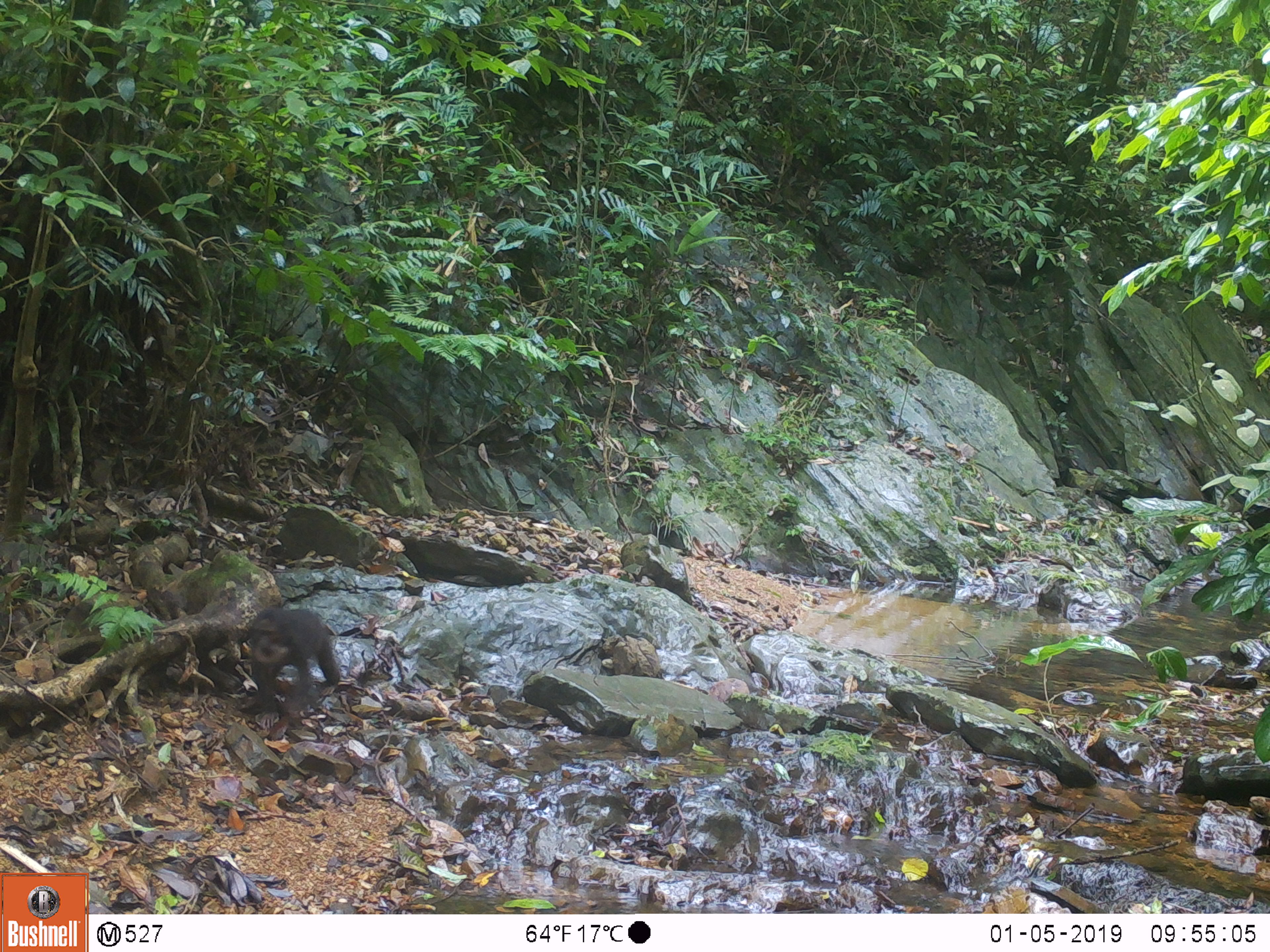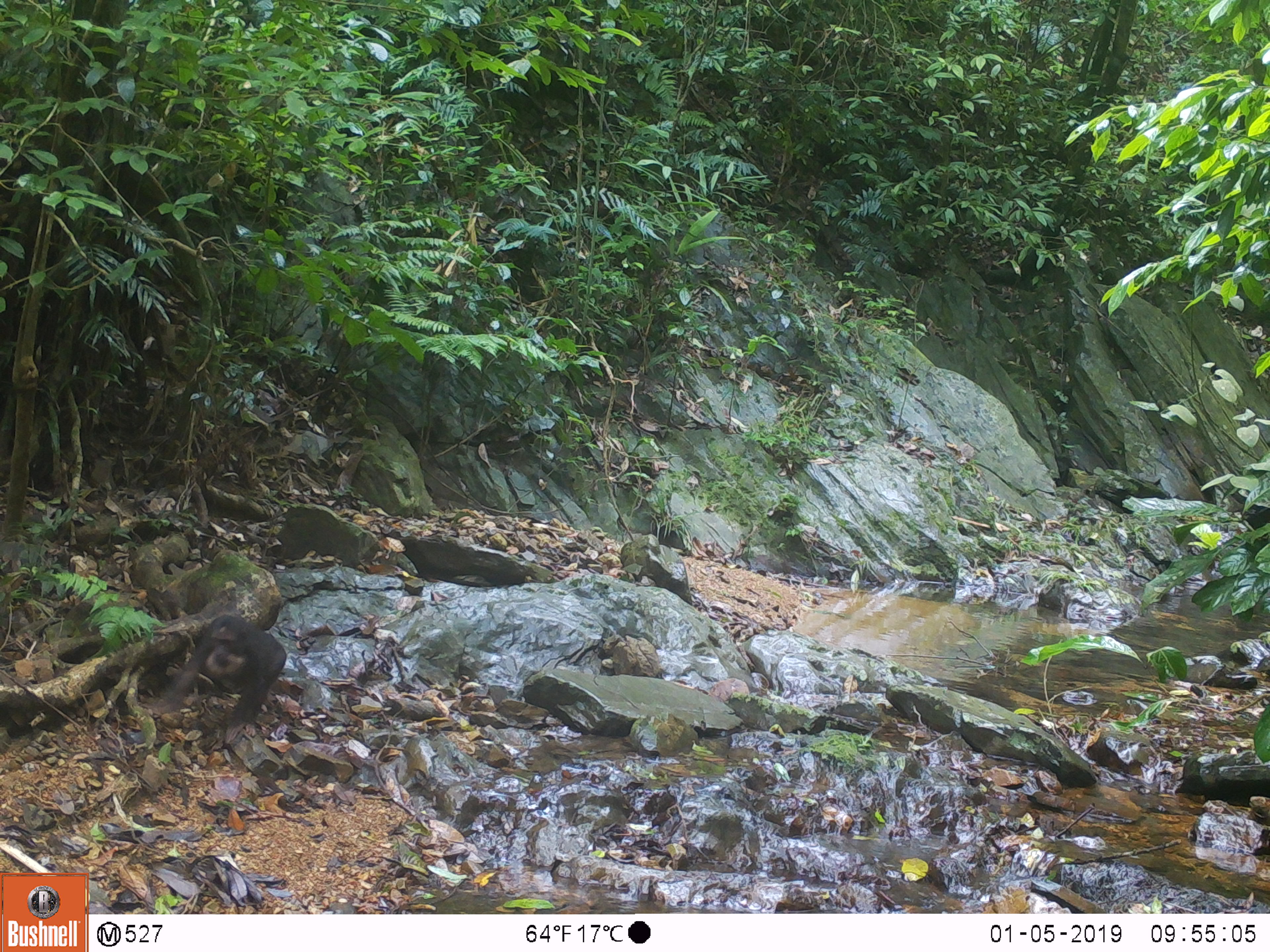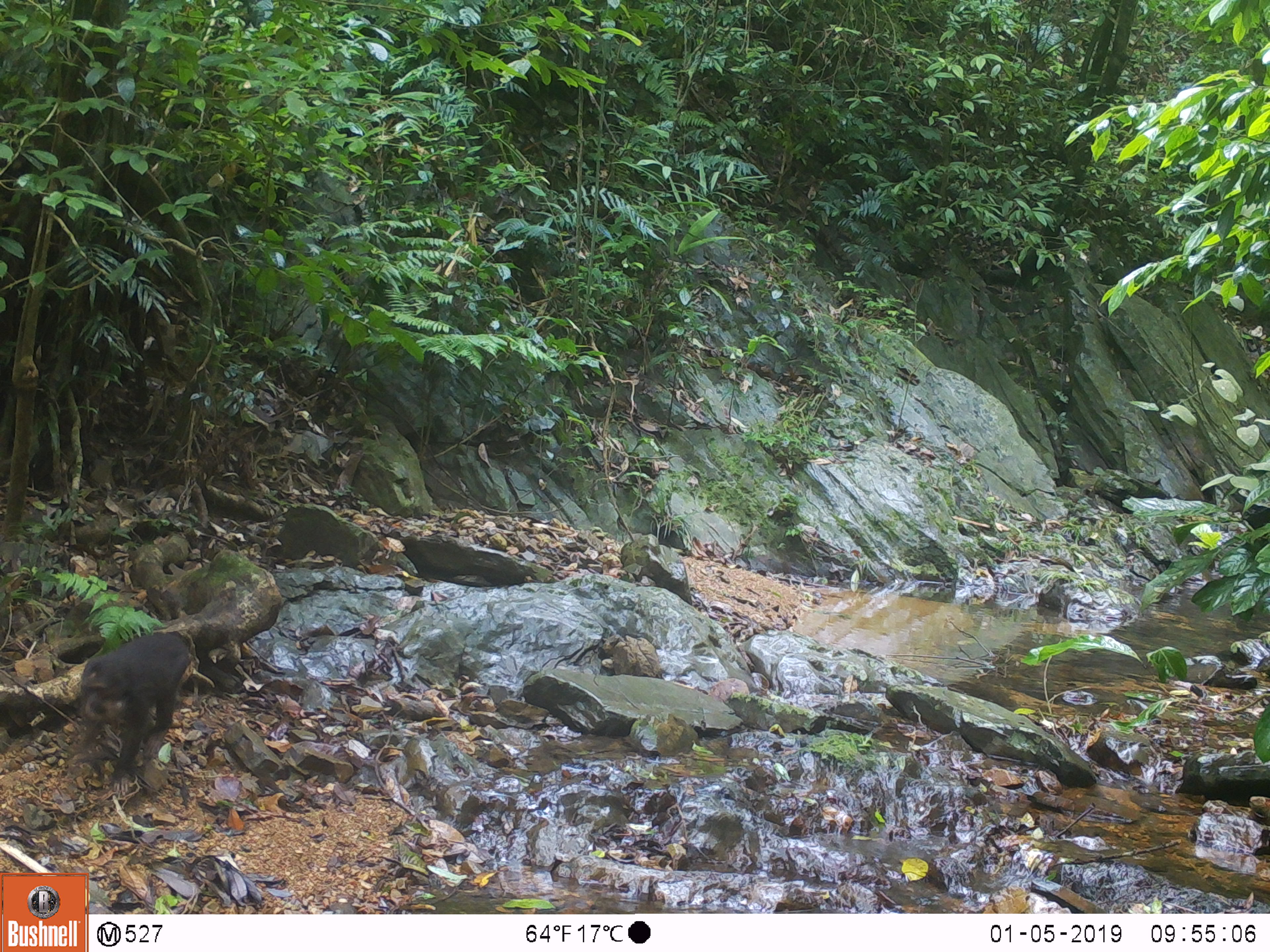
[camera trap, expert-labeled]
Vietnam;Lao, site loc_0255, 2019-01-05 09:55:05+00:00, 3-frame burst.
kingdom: Animalia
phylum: Chordata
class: Mammalia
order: Primates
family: Cercopithecidae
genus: Macaca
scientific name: Macaca arctoides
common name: stump-tailed macaque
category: stump tailed macaque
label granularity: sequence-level